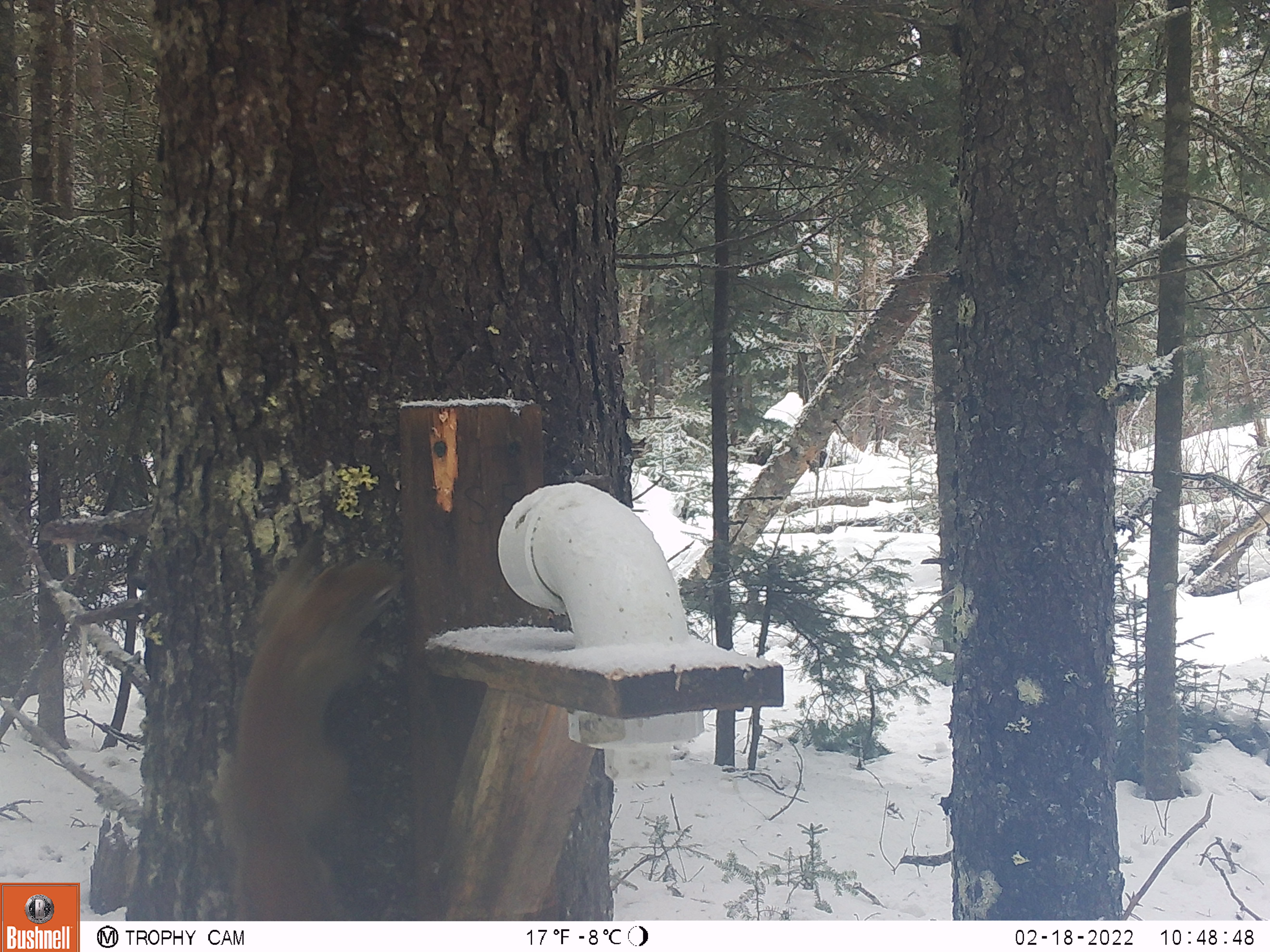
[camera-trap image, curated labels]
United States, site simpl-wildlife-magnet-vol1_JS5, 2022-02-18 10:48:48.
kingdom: Animalia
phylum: Chordata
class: Mammalia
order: Rodentia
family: Sciuridae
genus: Tamiasciurus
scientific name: Tamiasciurus hudsonicus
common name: red squirrel